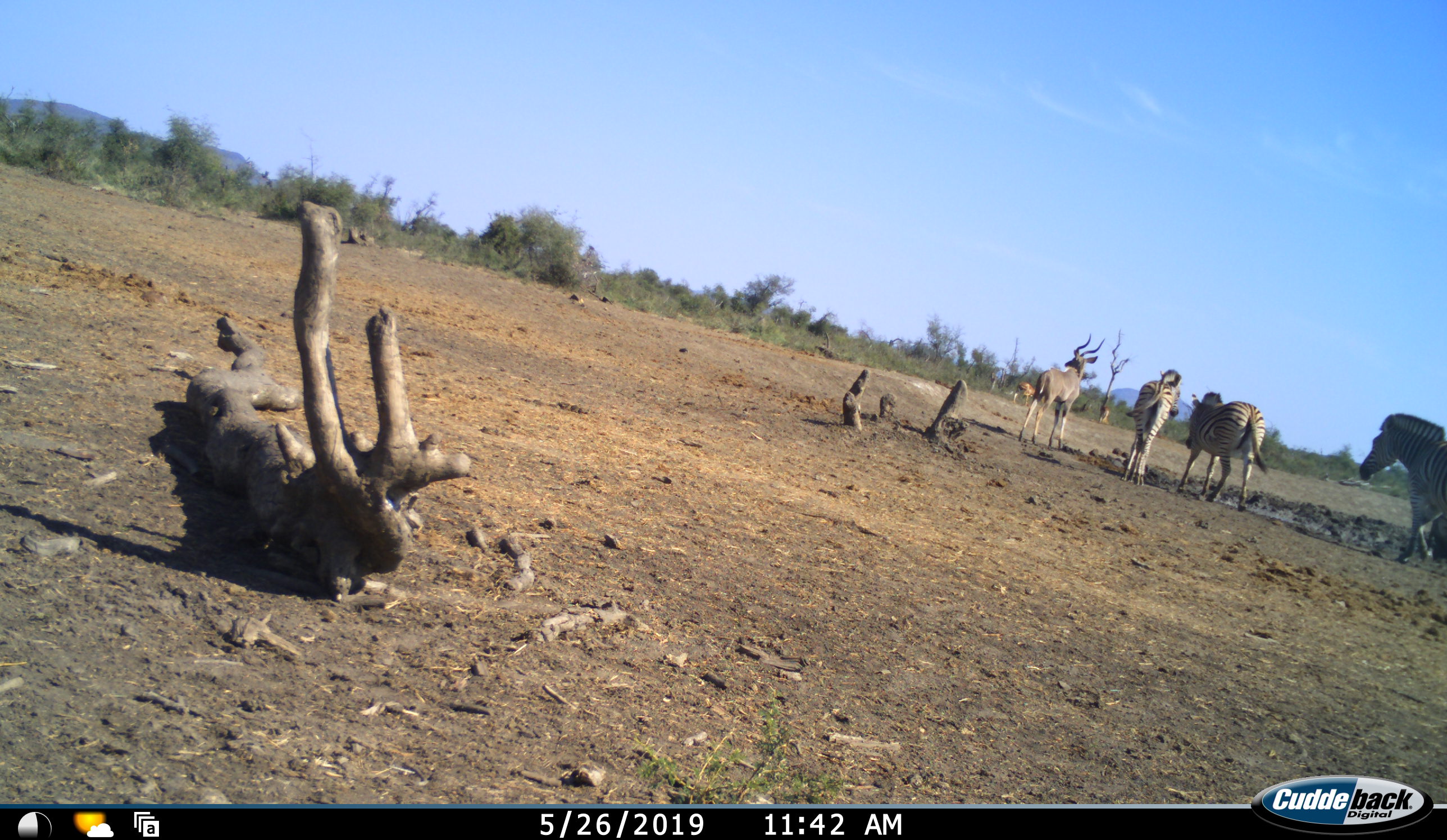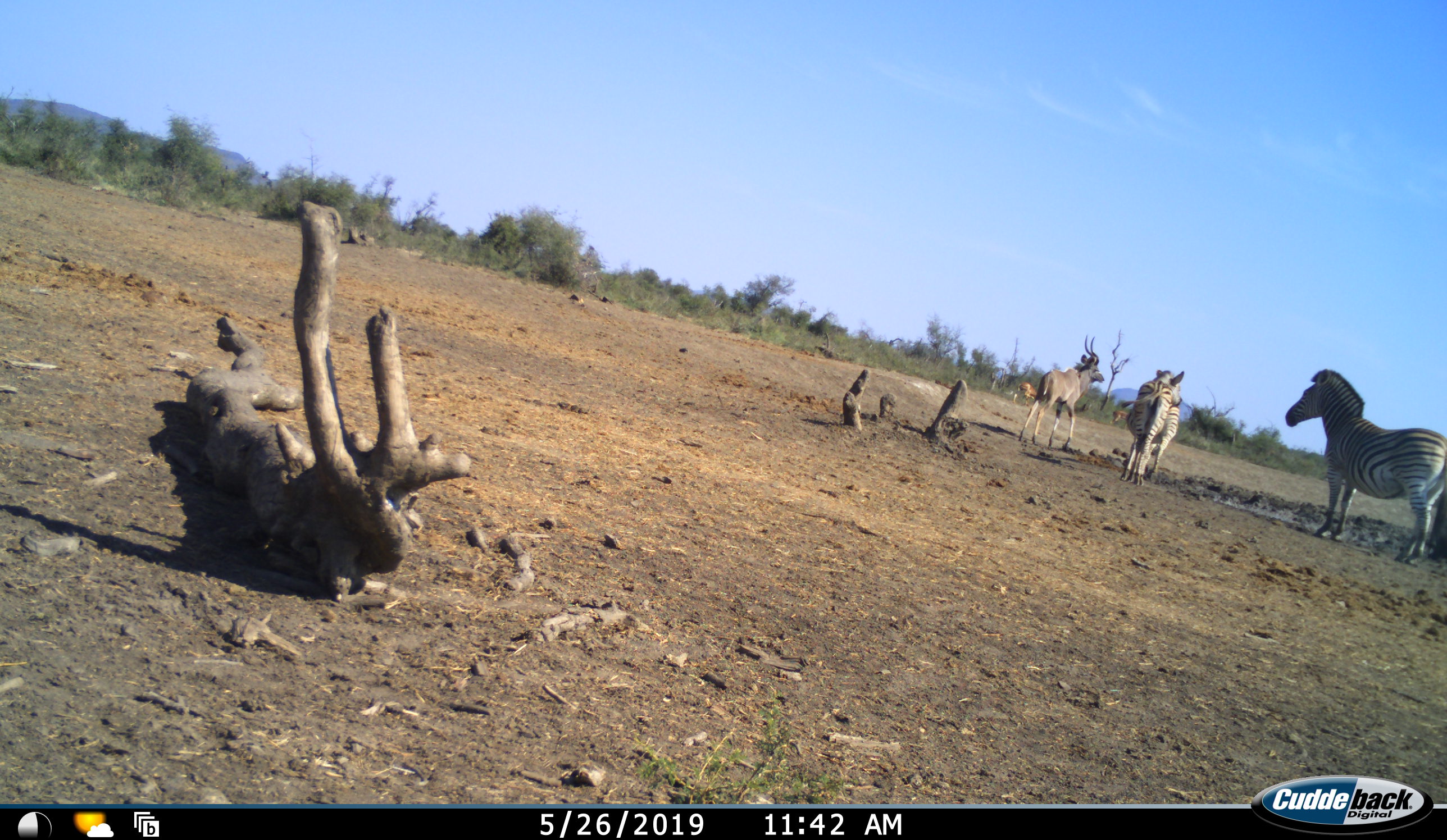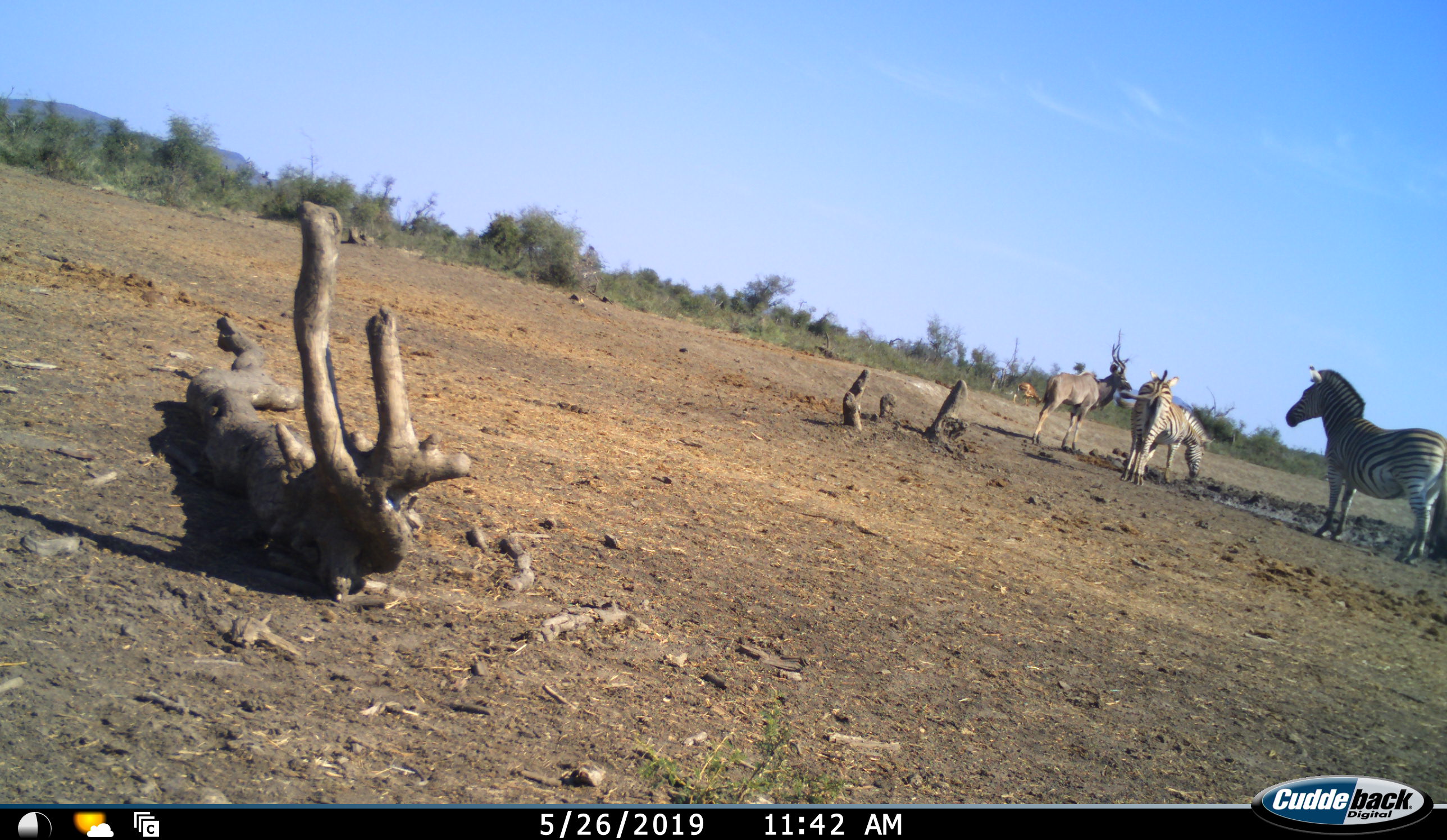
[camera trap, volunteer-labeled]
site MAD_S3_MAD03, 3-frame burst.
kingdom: Animalia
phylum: Chordata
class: Mammalia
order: Artiodactyla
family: Bovidae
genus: Tragelaphus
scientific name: Tragelaphus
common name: kudu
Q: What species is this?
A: Kudu (Tragelaphus).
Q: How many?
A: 1.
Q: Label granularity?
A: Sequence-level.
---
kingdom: Animalia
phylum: Chordata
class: Mammalia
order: Perissodactyla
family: Equidae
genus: Equus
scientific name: Equus quagga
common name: plains zebra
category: zebraplains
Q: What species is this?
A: Zebraplains (plains zebra) (Equus quagga).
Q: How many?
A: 3.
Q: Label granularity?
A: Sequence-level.